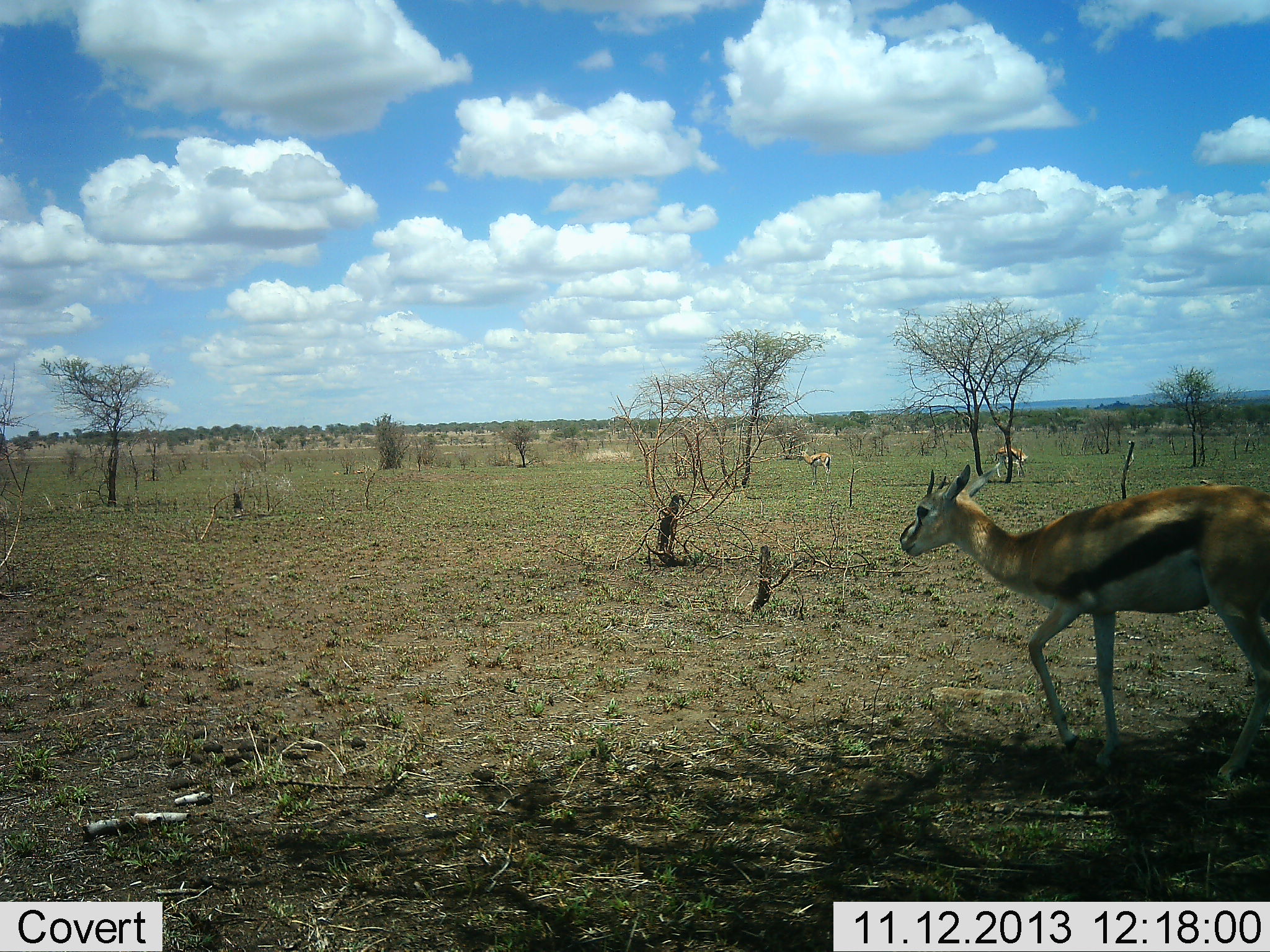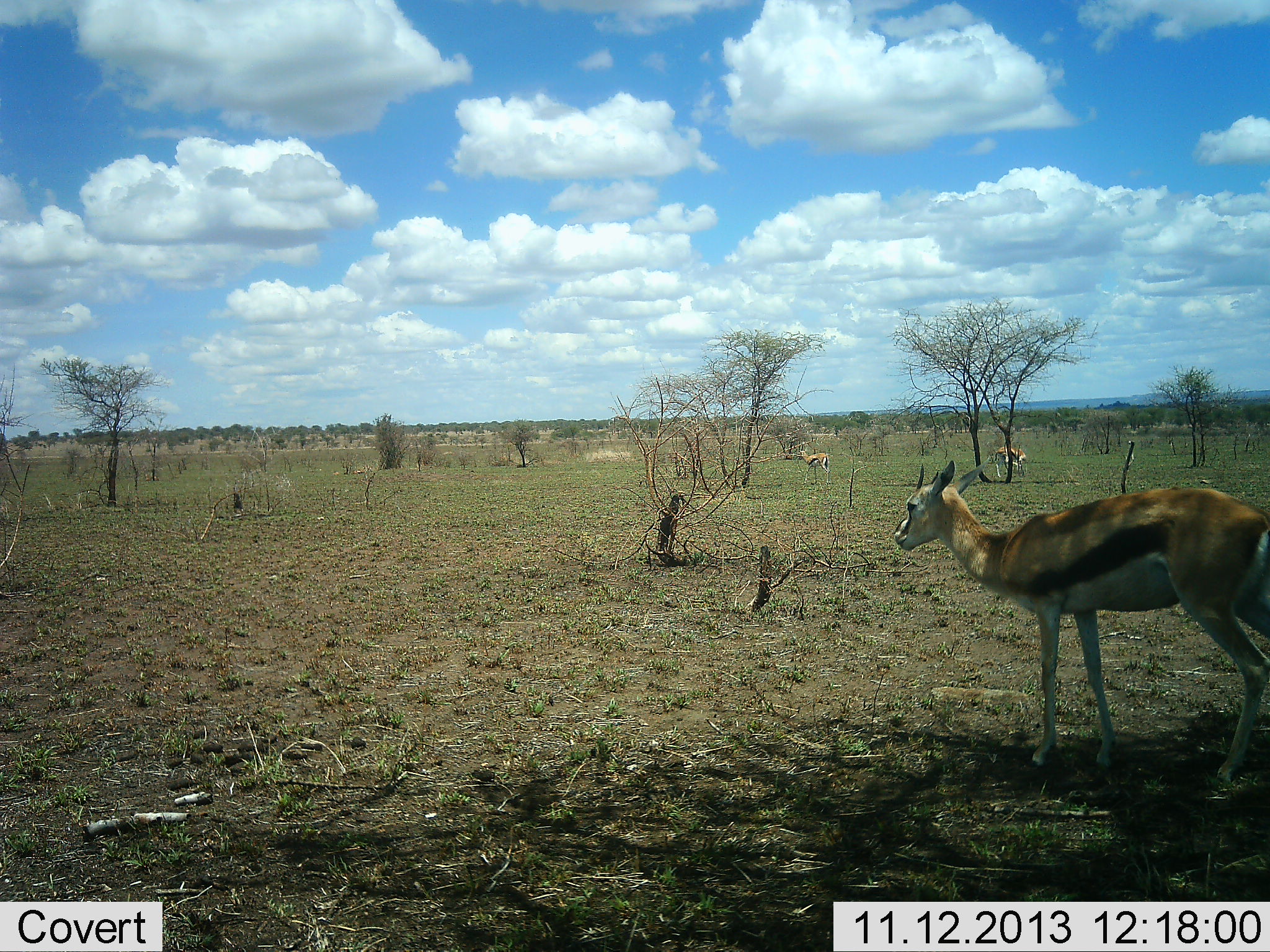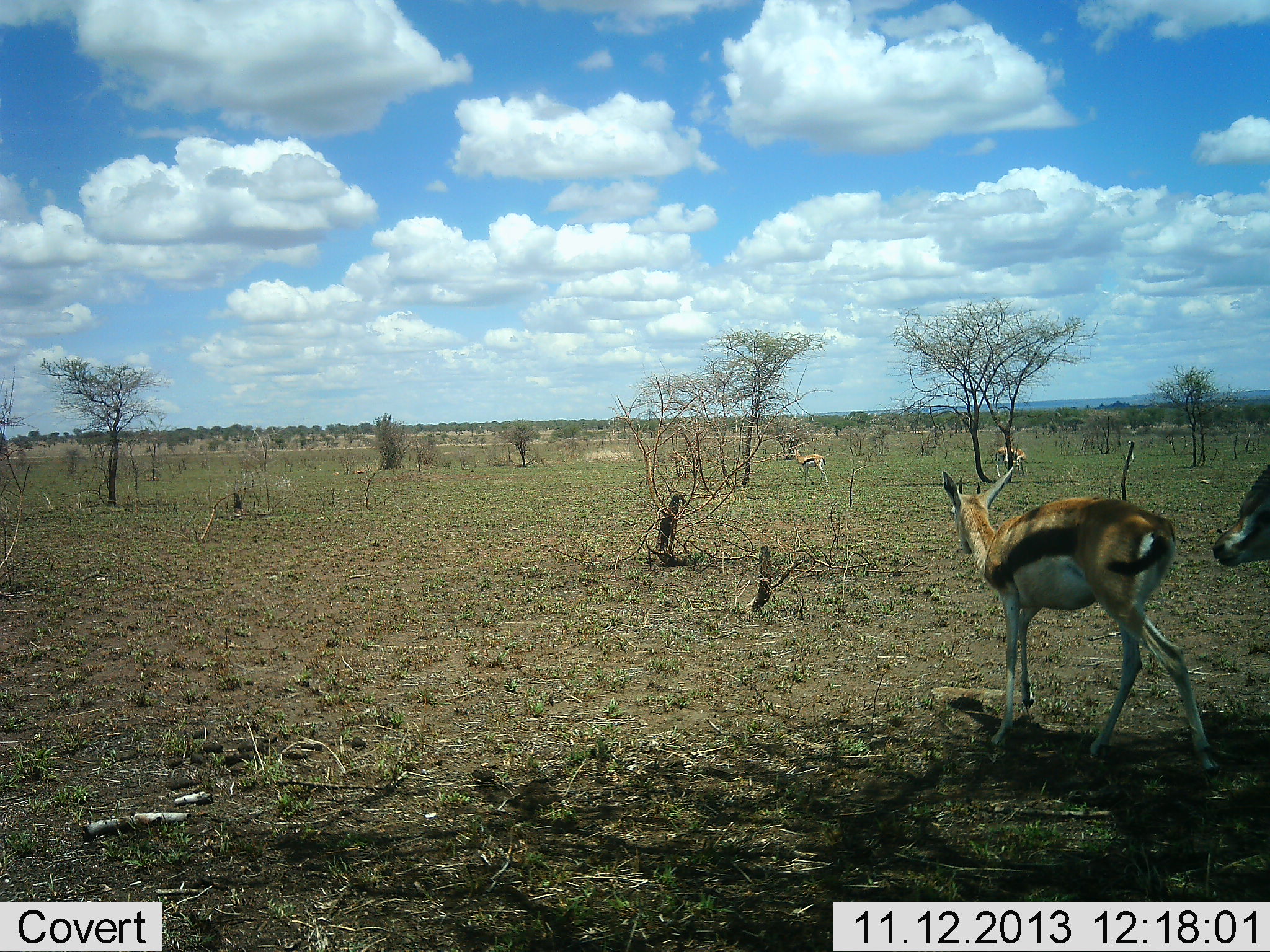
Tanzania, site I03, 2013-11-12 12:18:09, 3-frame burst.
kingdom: Animalia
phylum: Chordata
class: Mammalia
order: Artiodactyla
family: Bovidae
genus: Eudorcas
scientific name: Eudorcas thomsonii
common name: thomson's gazelle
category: gazellethomsons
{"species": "gazellethomsons (thomson's gazelle) (Eudorcas thomsonii)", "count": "4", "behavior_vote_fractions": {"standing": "60%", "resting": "0%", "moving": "80%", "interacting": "0%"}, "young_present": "0%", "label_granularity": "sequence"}